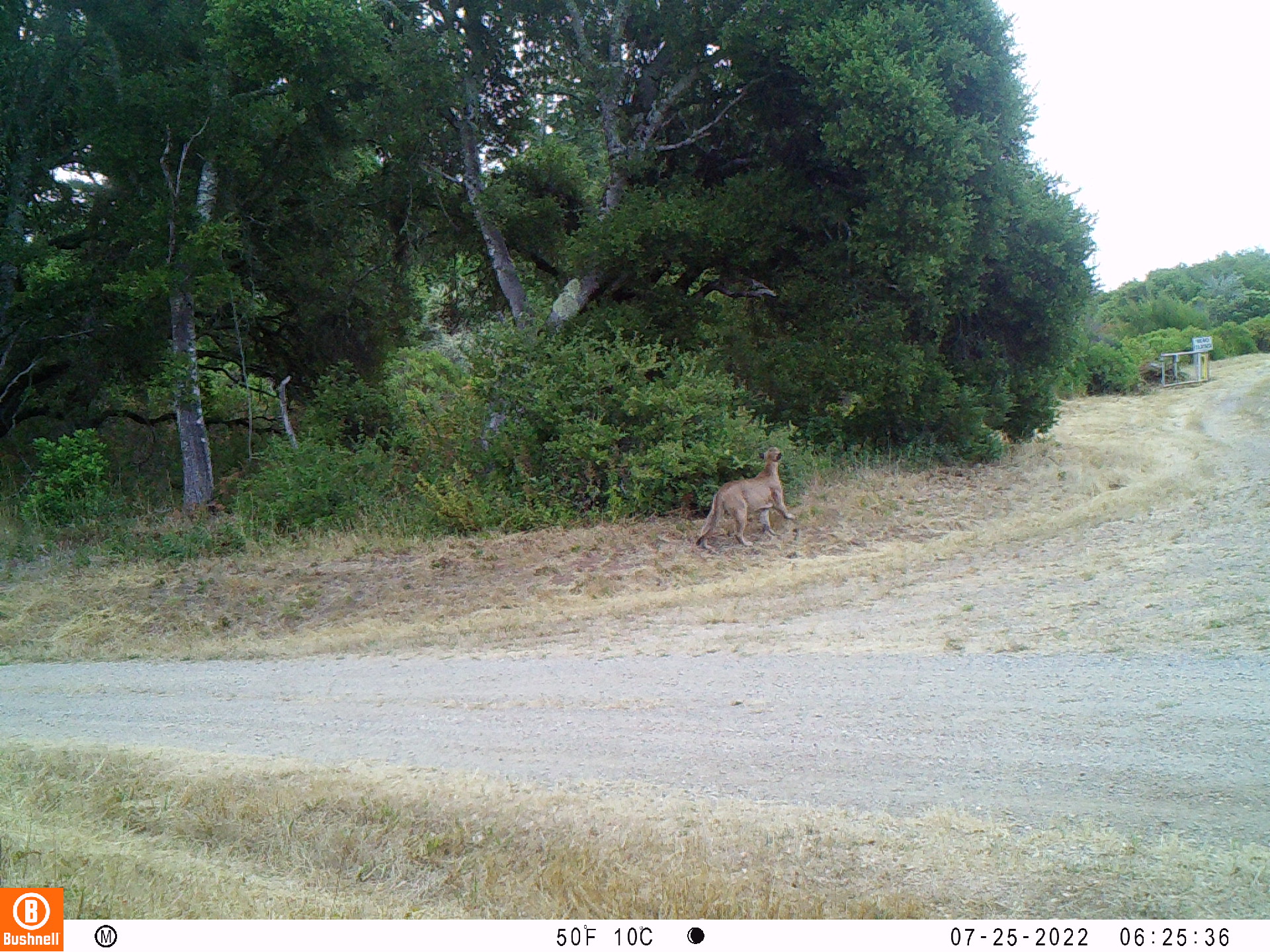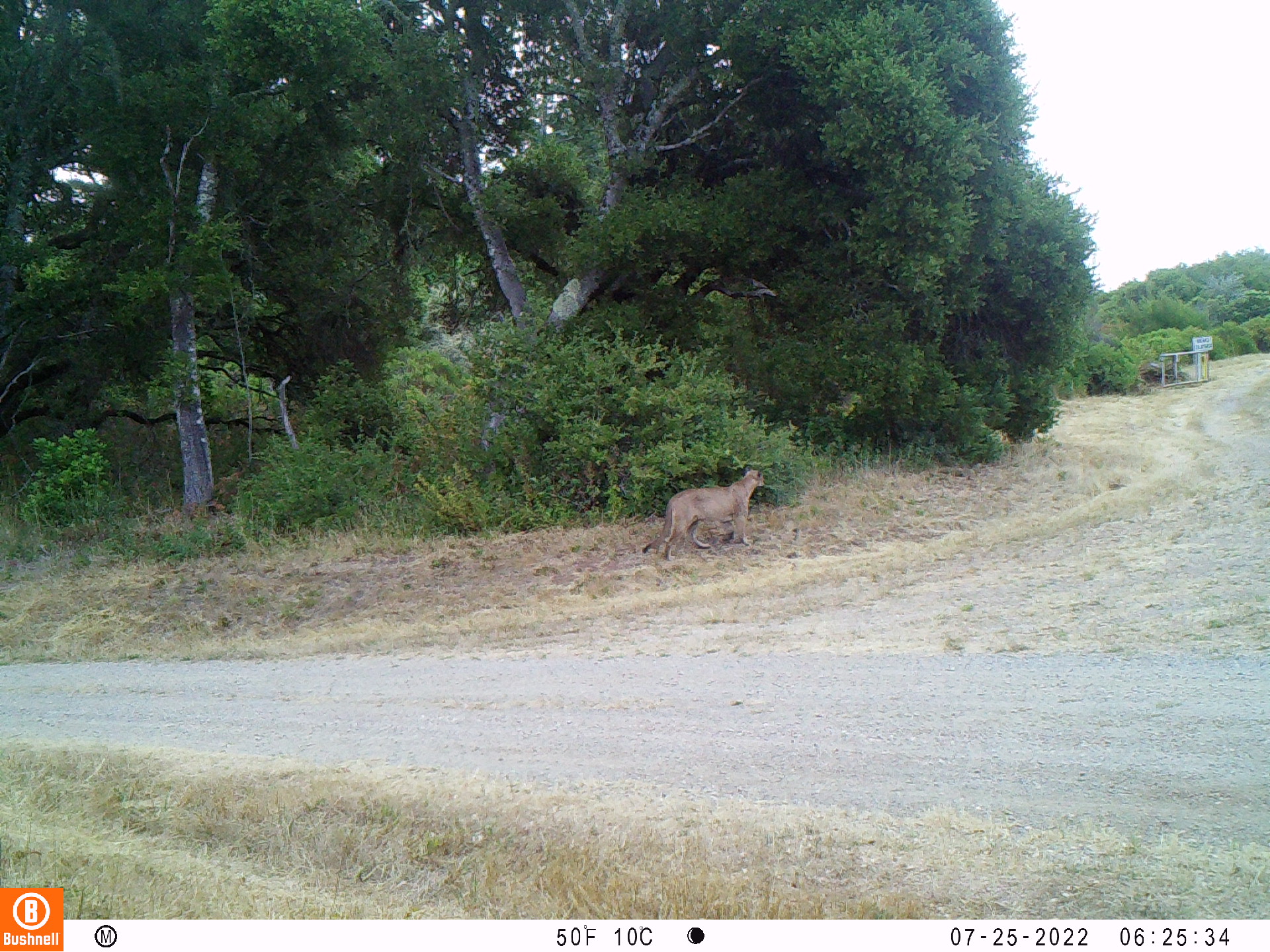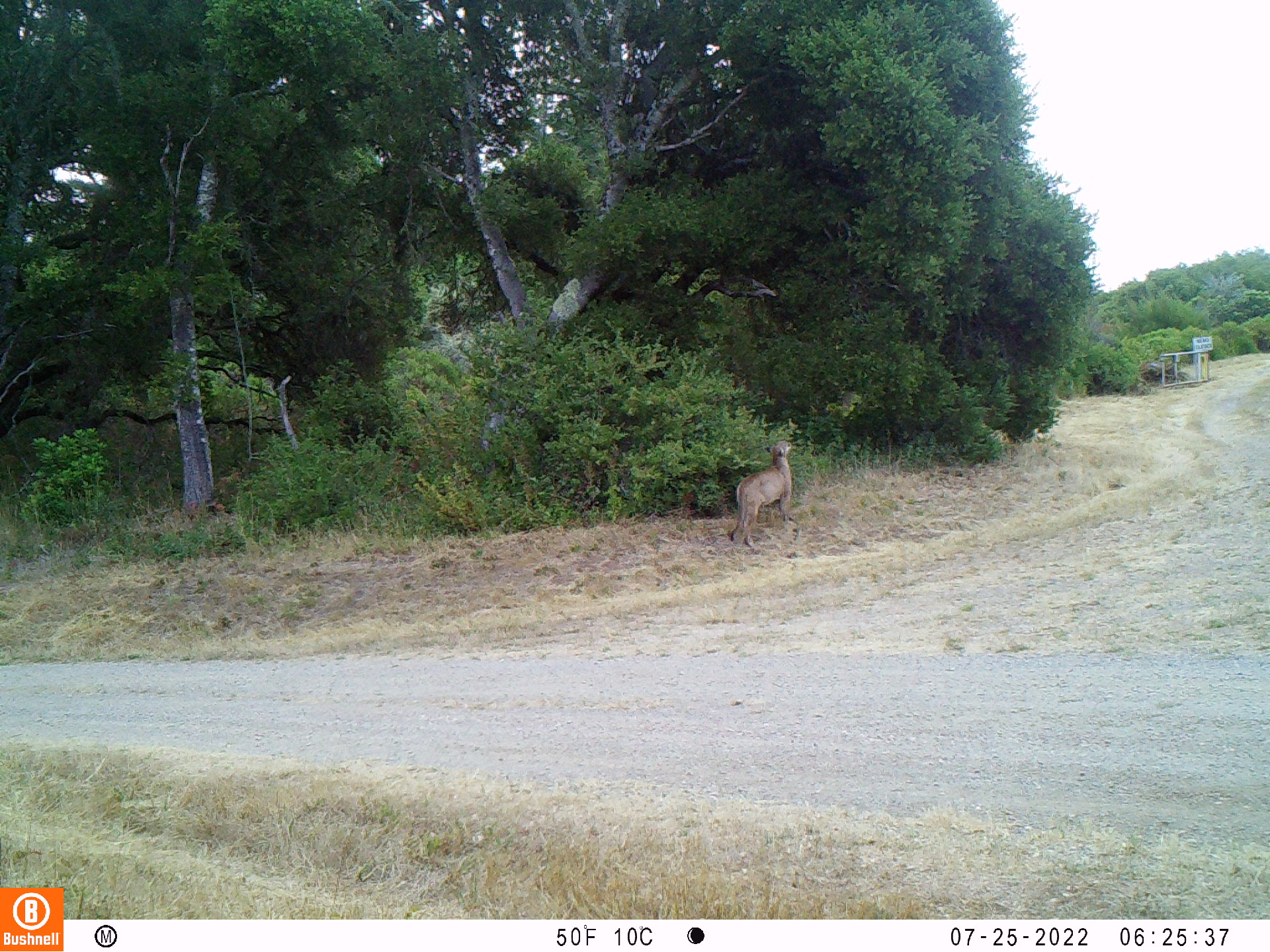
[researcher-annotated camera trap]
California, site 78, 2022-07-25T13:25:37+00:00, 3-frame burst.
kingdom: Animalia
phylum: Chordata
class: Mammalia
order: Carnivora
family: Felidae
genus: Puma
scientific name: Puma concolor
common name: puma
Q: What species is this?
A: Puma (Puma concolor).